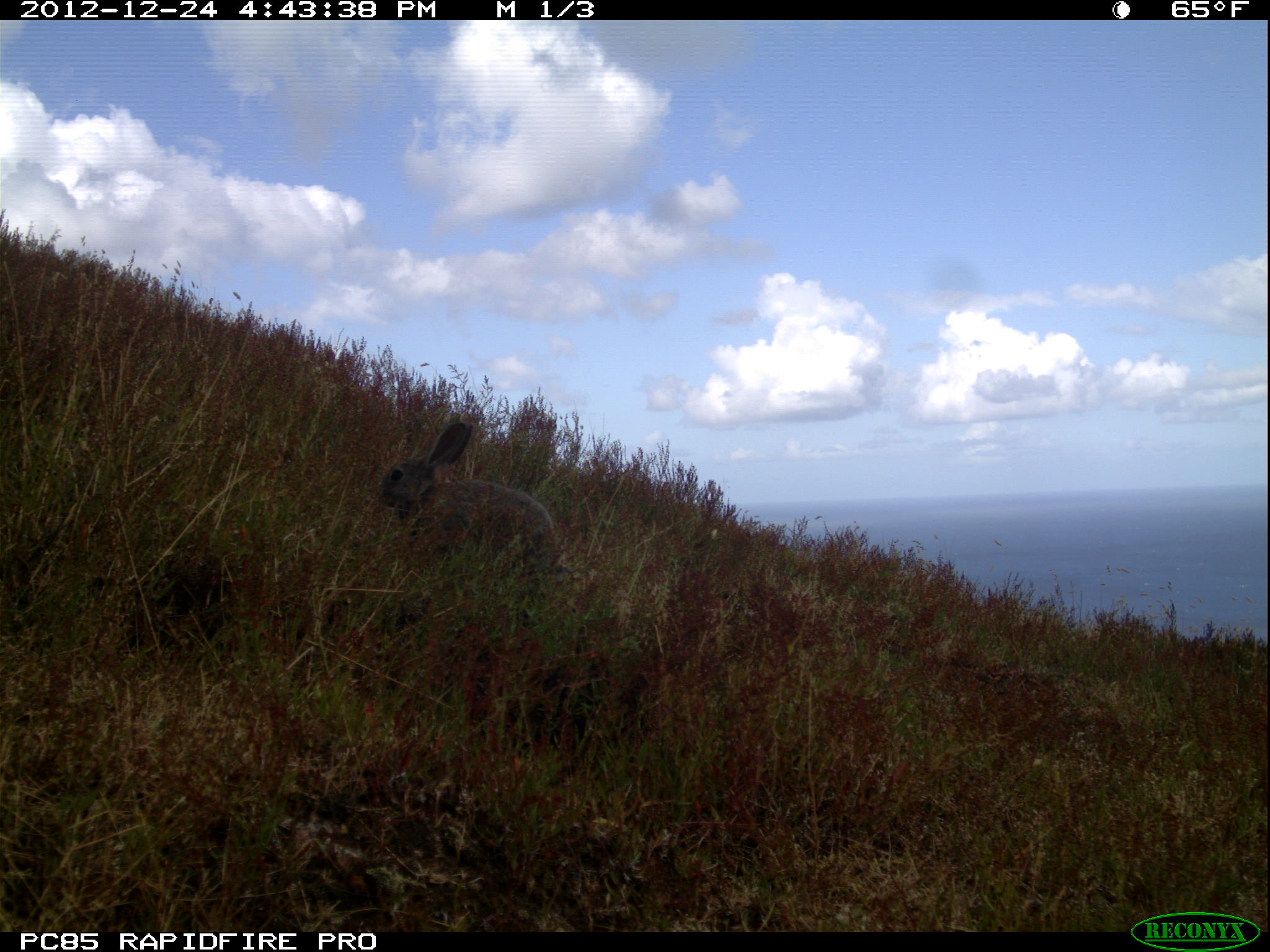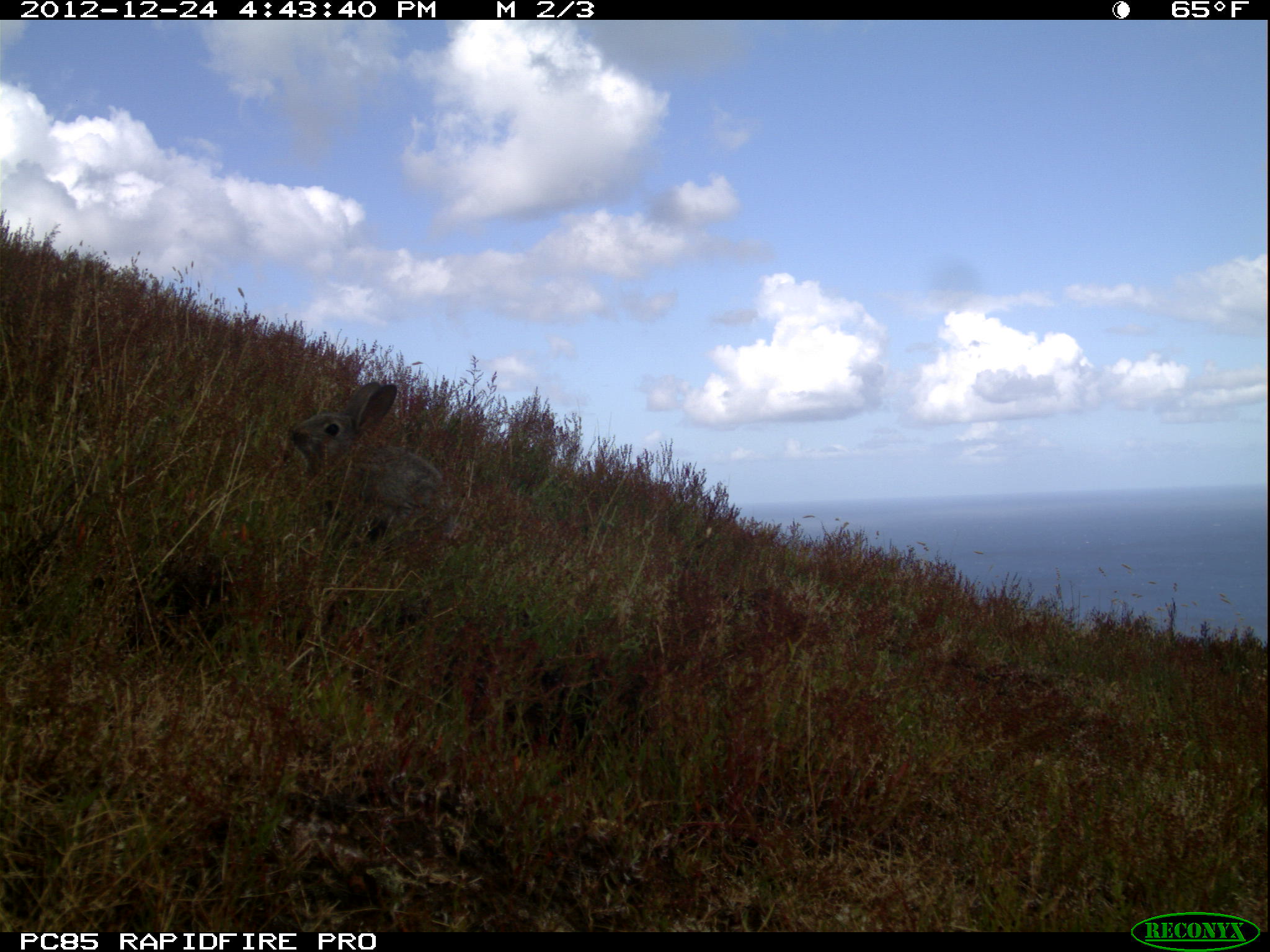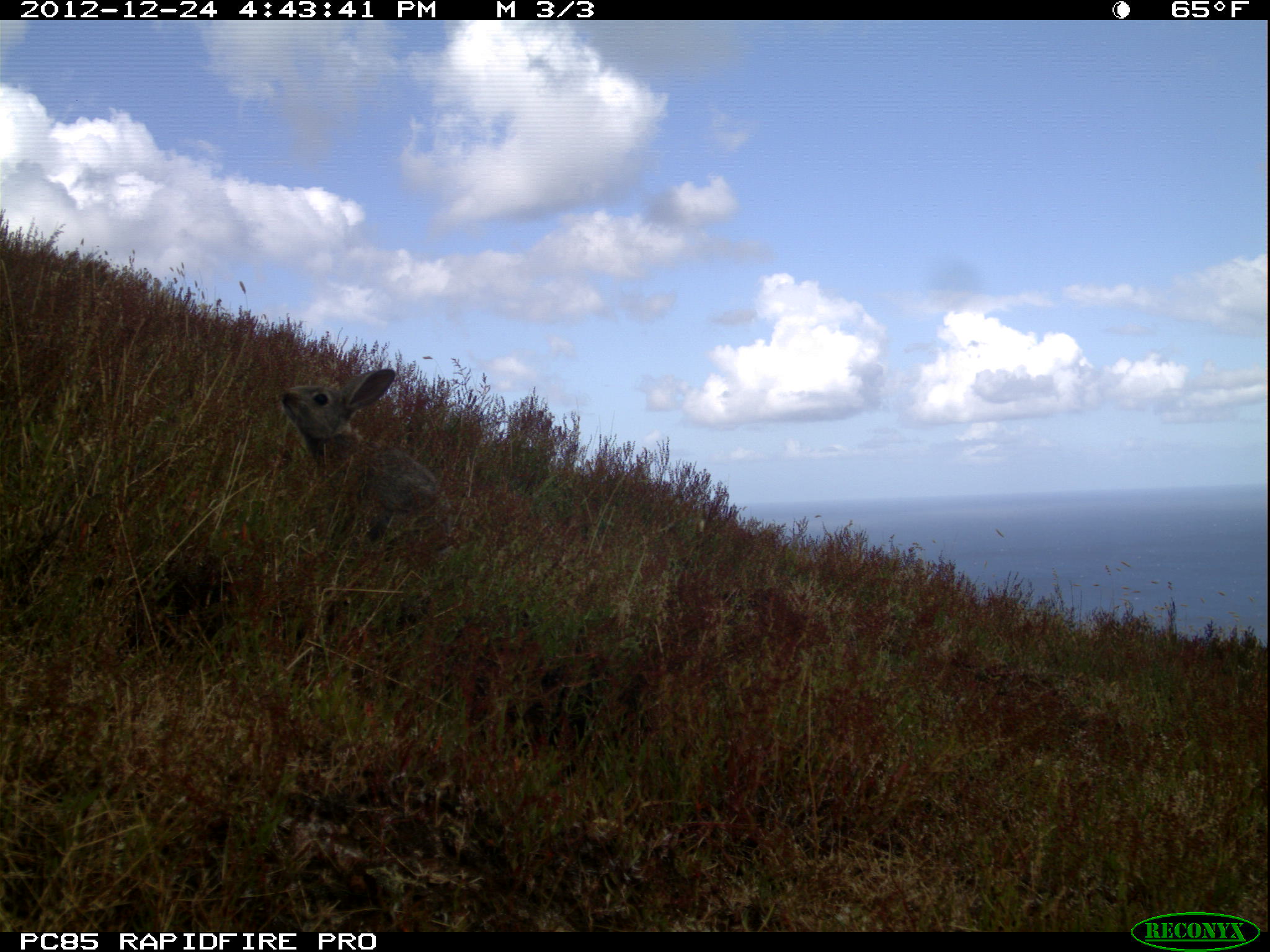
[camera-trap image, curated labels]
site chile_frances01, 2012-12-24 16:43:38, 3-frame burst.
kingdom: Animalia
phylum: Chordata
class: Mammalia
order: Lagomorpha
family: Leporidae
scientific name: Leporidae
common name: rabbits and hares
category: rabbit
Rabbit (rabbits and hares) (Leporidae).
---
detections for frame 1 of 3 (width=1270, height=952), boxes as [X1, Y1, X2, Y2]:
rabbit: [374, 419, 559, 600]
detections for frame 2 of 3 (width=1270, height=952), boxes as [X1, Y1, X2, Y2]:
rabbit: [277, 381, 456, 558]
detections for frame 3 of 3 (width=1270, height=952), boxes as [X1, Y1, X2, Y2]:
rabbit: [274, 368, 452, 557]